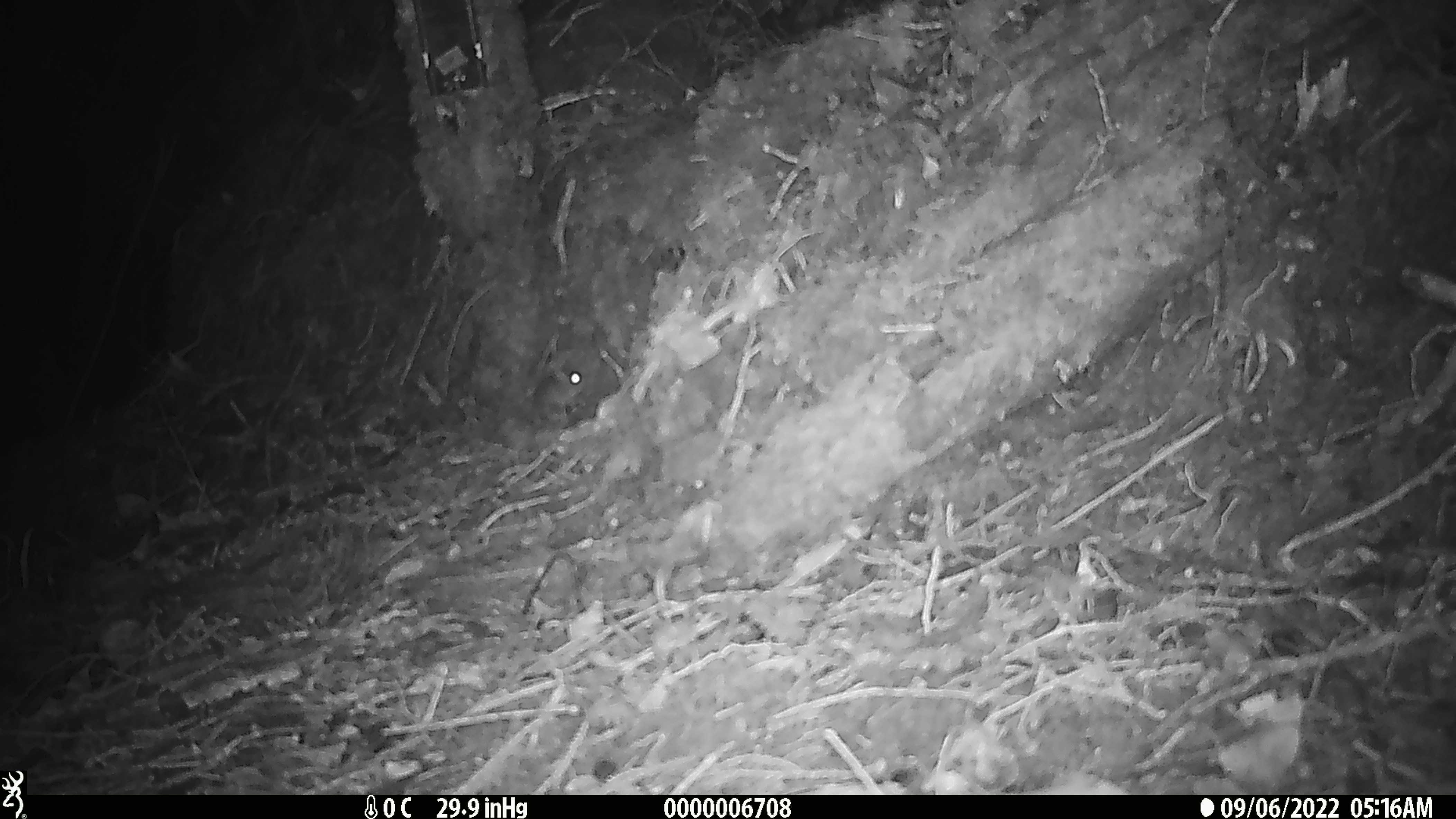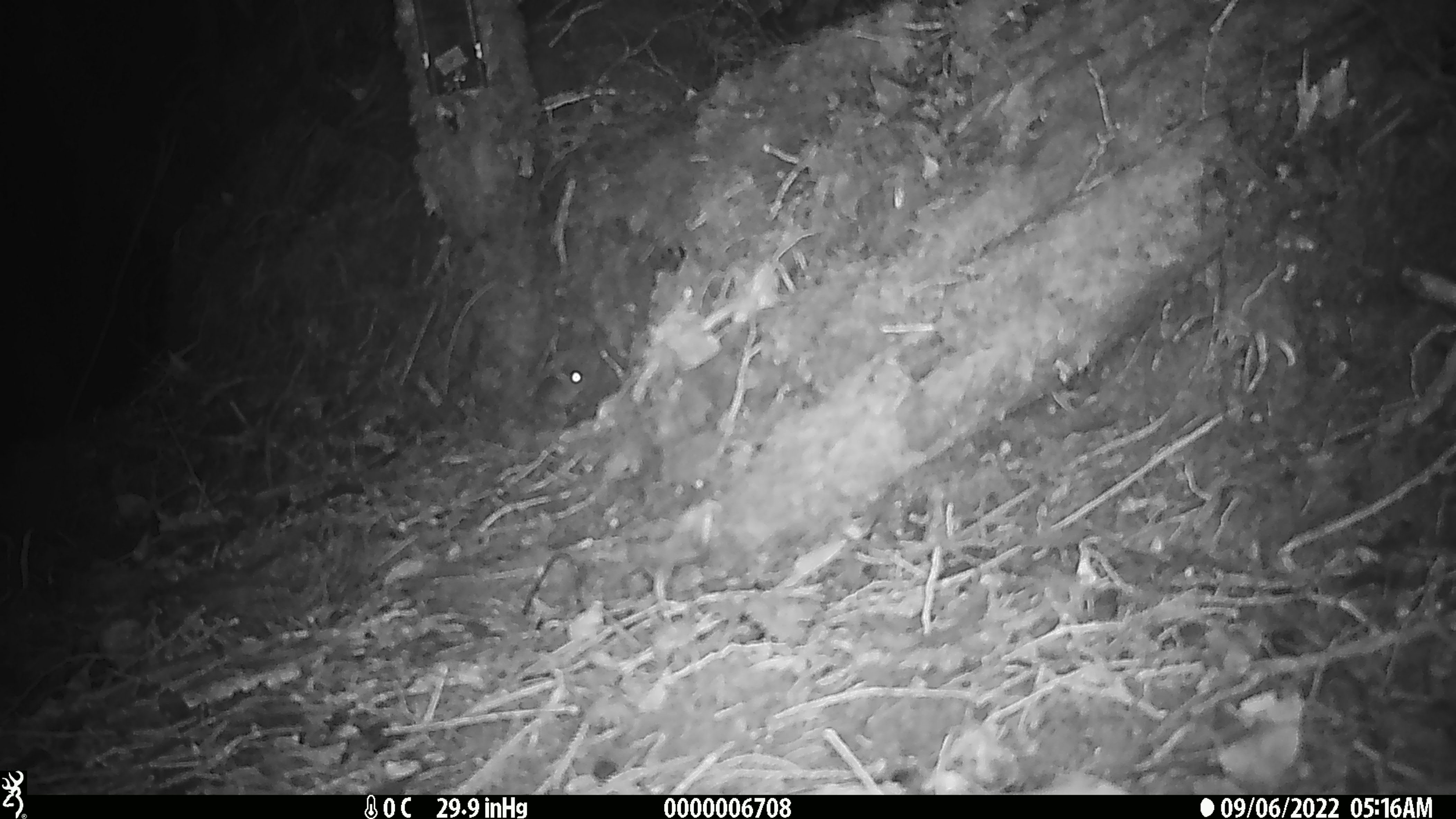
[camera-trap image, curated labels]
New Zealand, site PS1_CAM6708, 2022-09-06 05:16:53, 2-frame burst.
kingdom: Animalia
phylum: Chordata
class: Mammalia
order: Rodentia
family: Muridae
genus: Mus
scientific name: Mus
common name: mouse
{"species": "mouse (Mus)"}